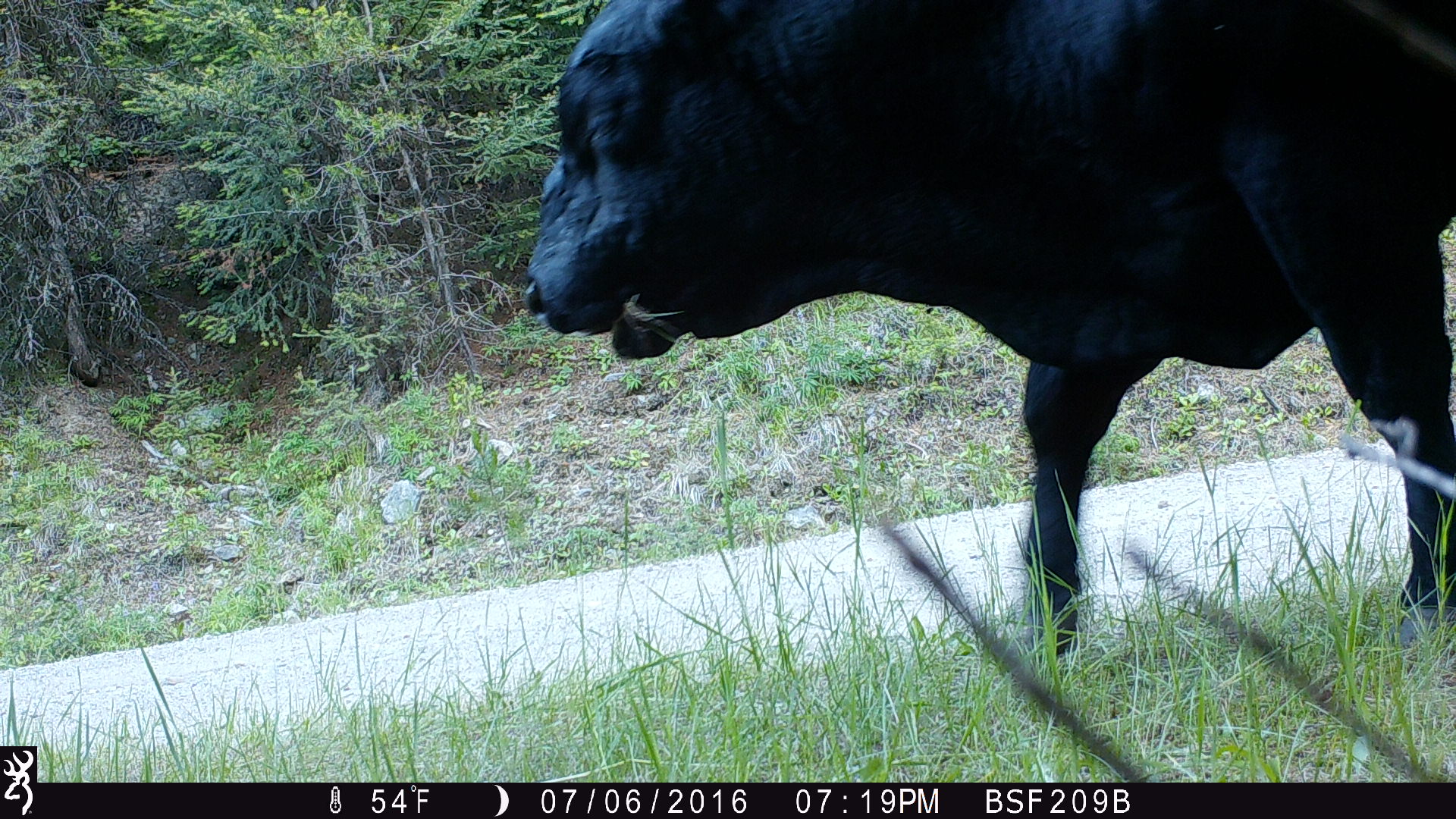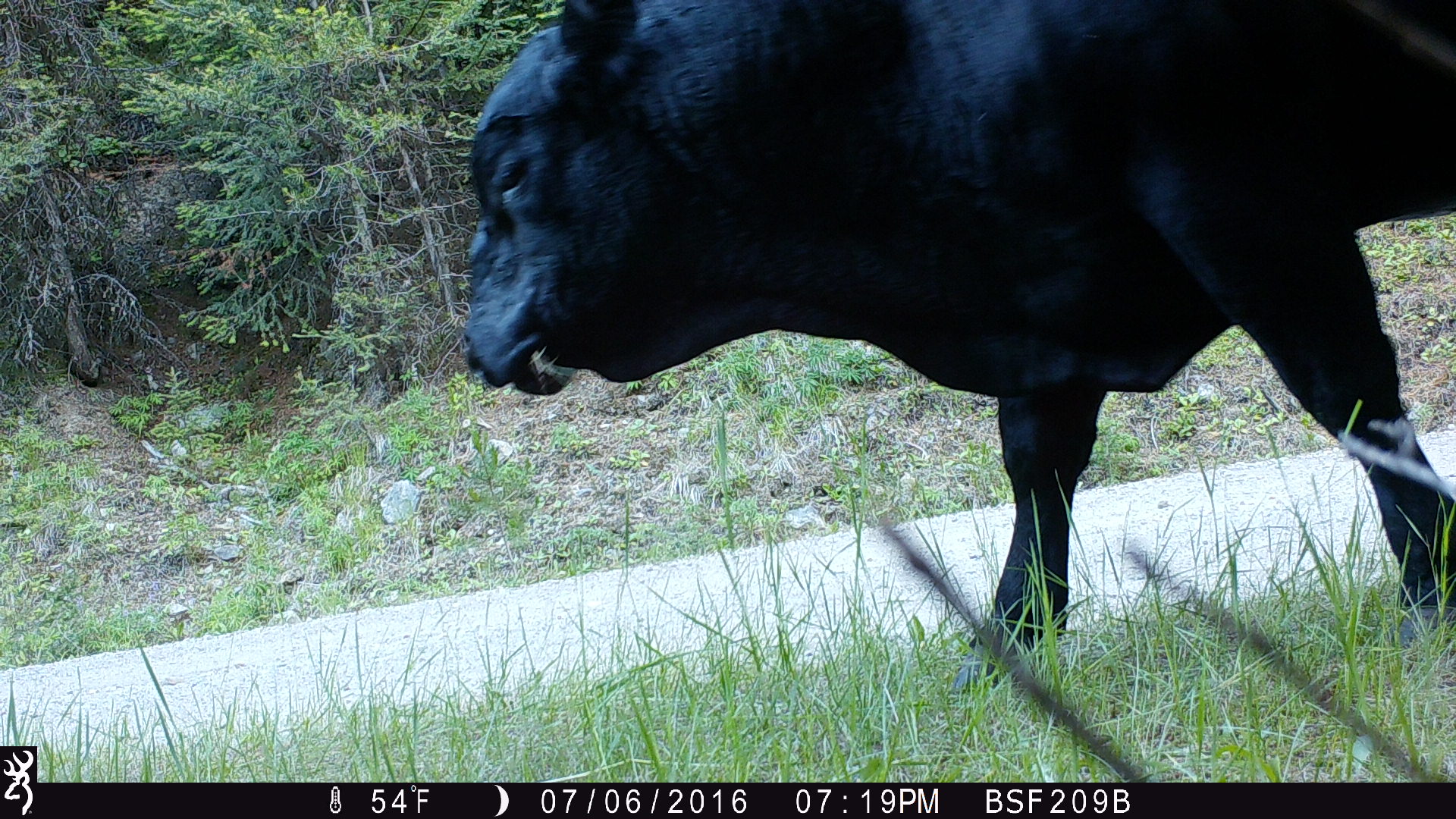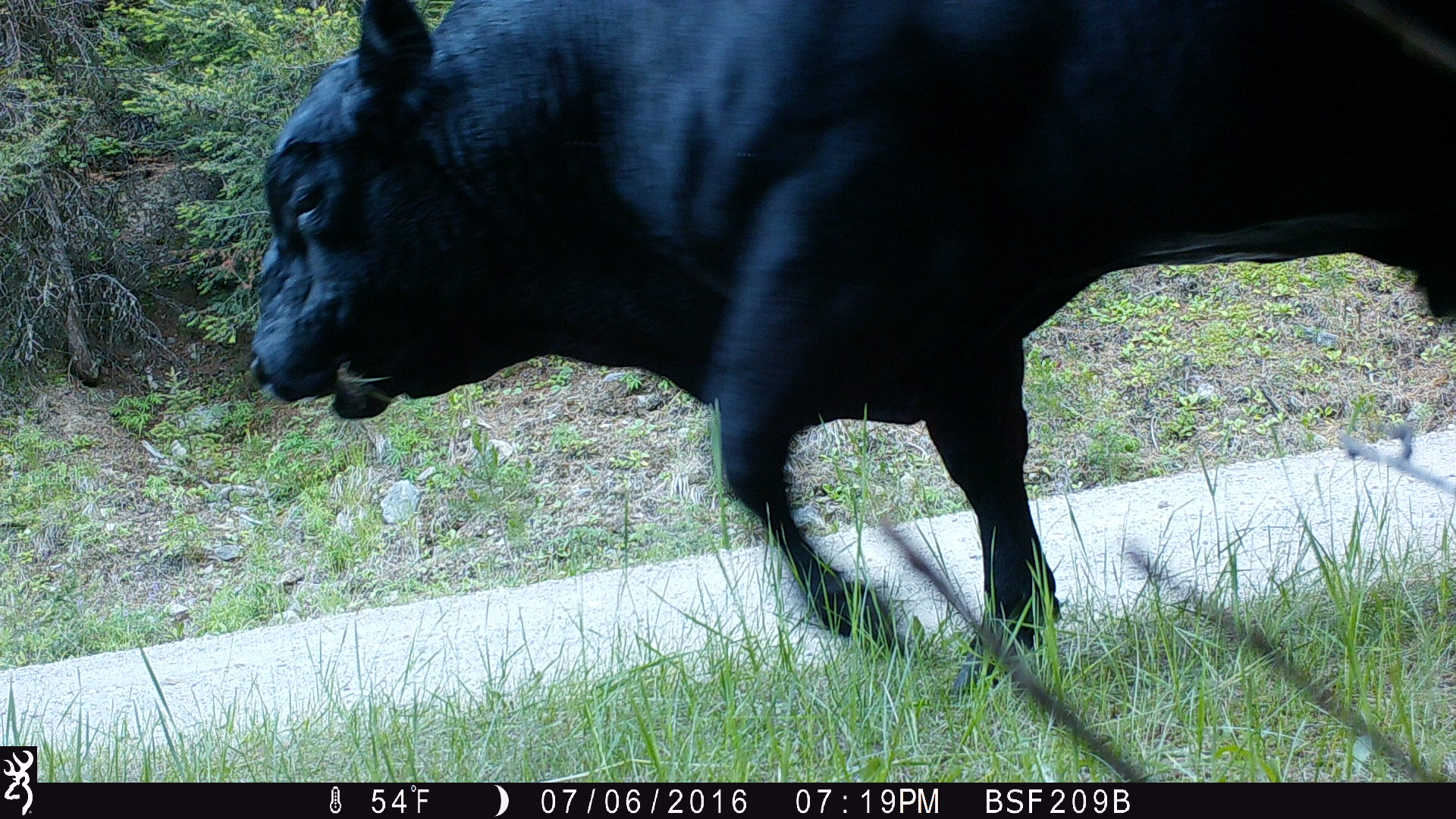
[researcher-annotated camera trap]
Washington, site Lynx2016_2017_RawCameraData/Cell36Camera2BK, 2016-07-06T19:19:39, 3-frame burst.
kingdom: Animalia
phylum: Chordata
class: Mammalia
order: Artiodactyla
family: Bovidae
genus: Bos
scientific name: Bos taurus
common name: domestic cattle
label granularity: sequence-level